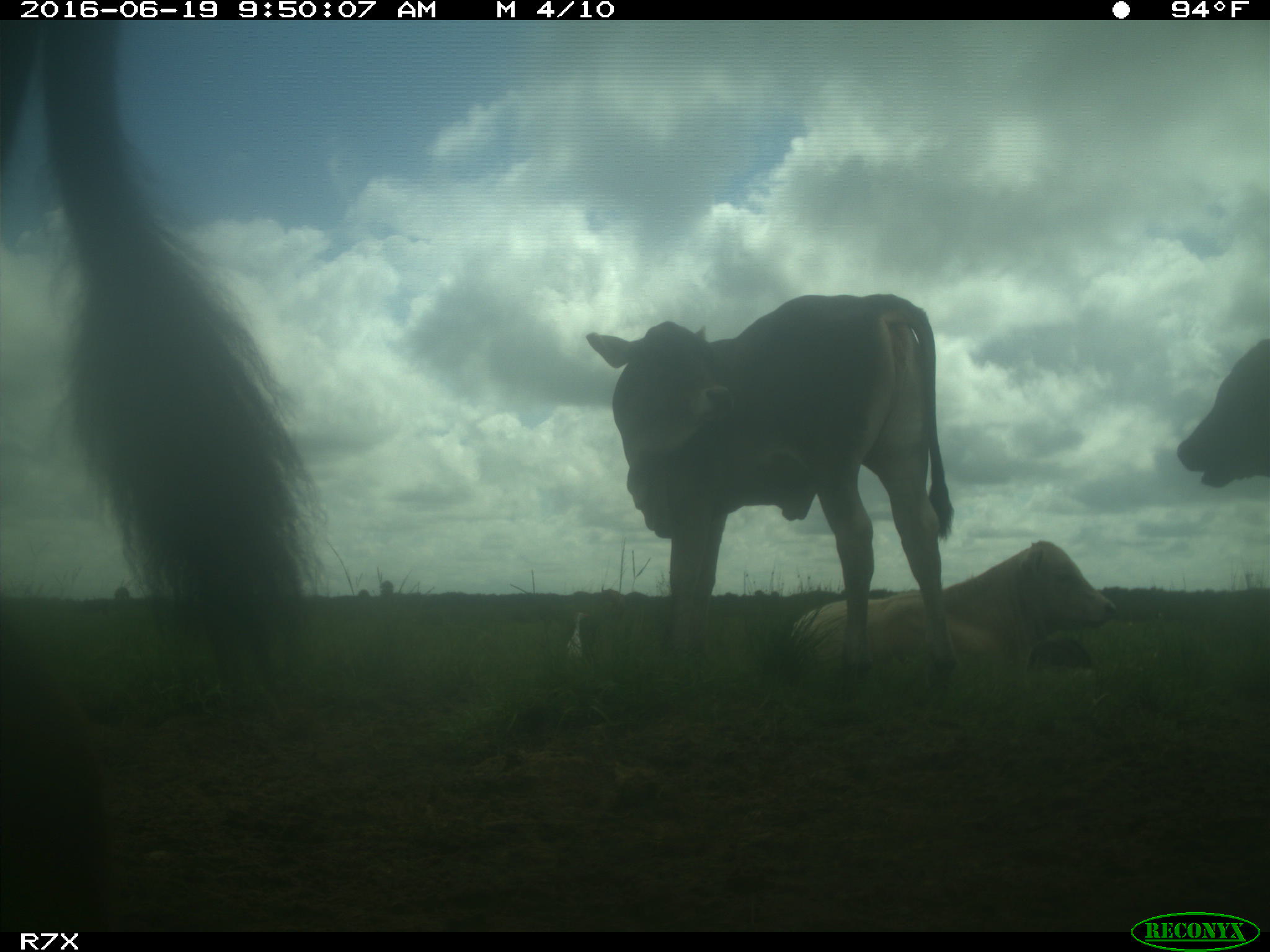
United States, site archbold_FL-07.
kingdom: Animalia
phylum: Chordata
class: Mammalia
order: Artiodactyla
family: Bovidae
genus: Bos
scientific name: Bos taurus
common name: domestic cow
Bos taurus (domestic cow).